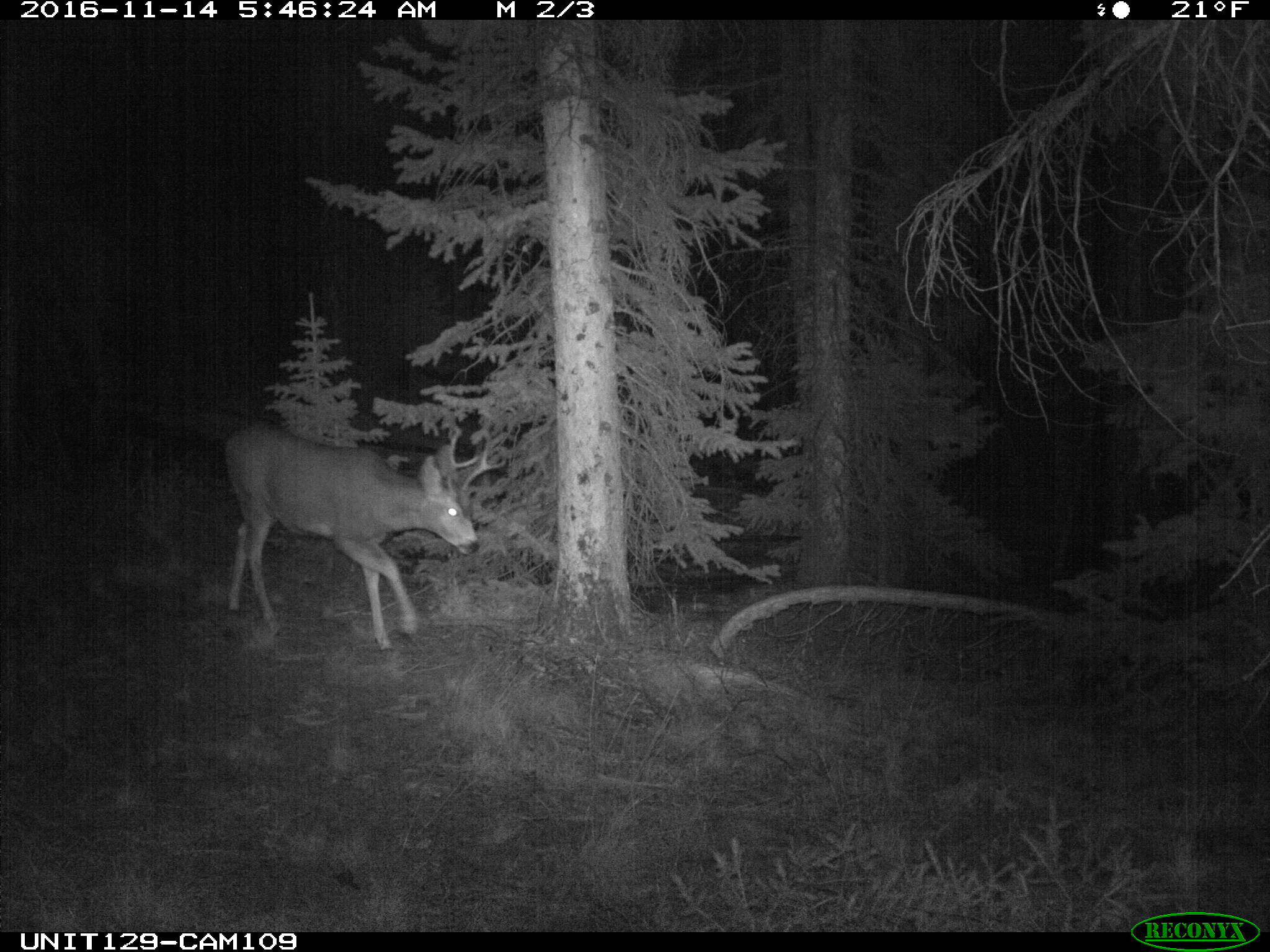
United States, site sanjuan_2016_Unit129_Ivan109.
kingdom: Animalia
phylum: Chordata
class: Mammalia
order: Artiodactyla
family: Cervidae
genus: Odocoileus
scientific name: Odocoileus hemionus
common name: mule deer